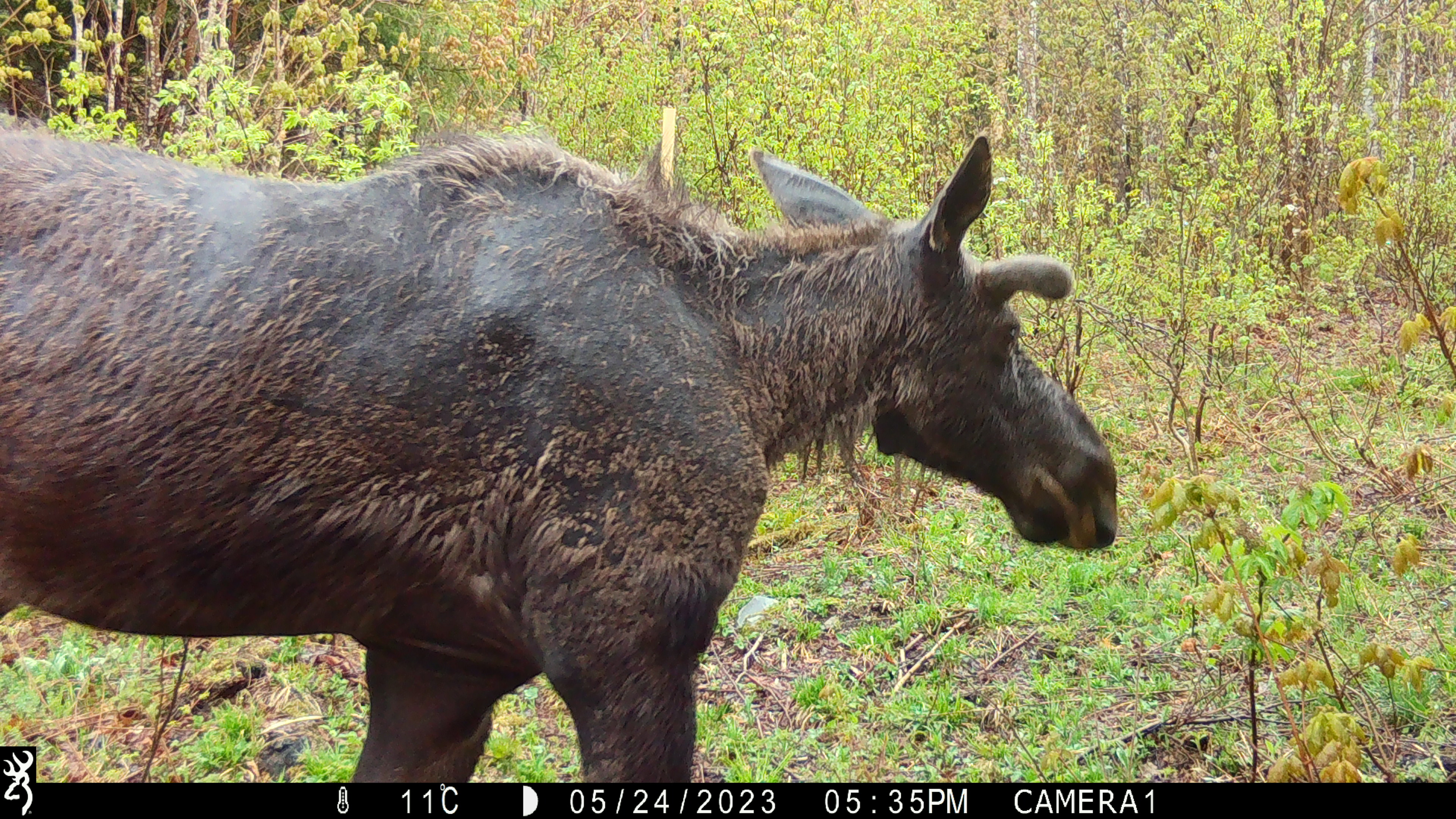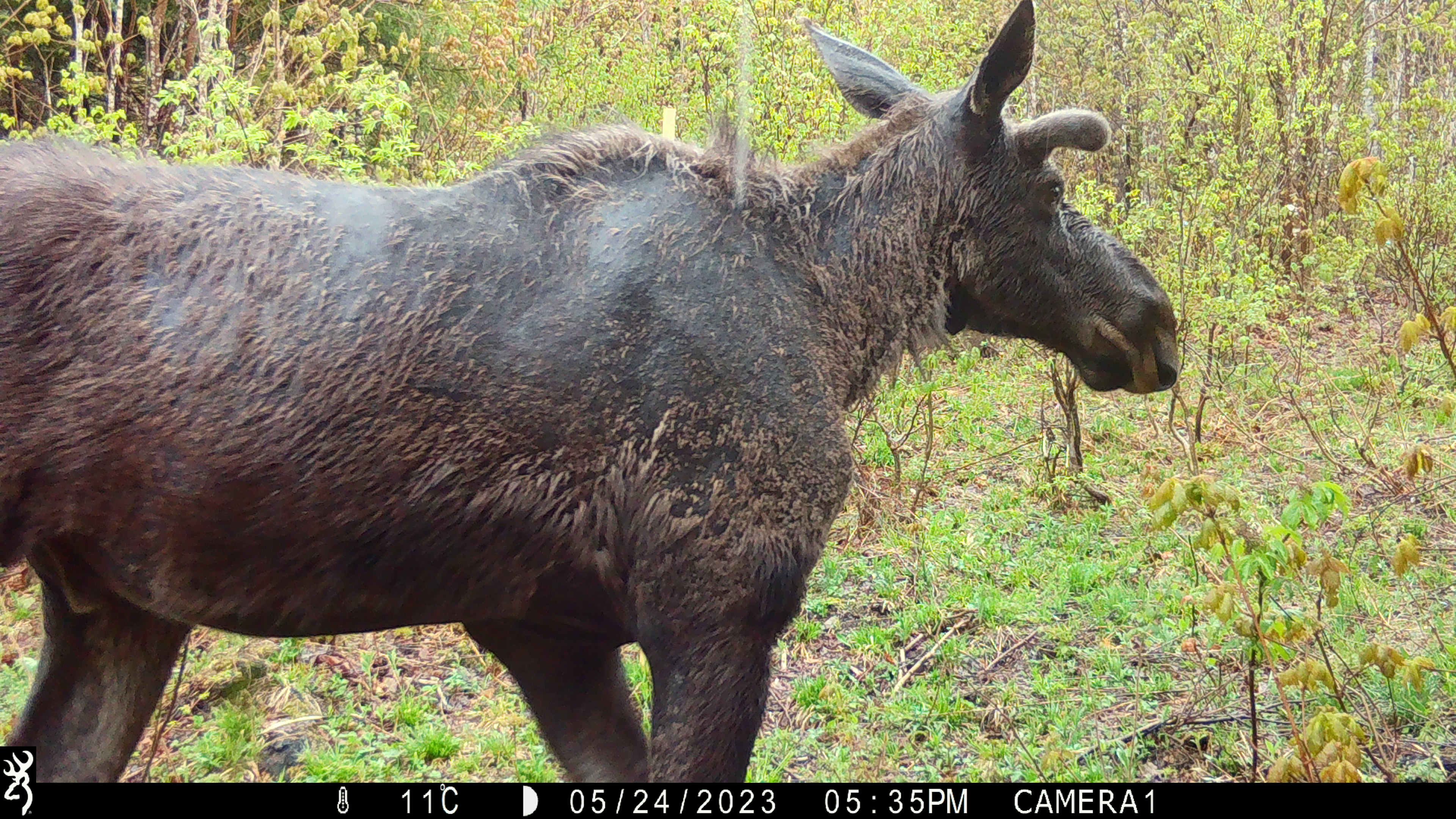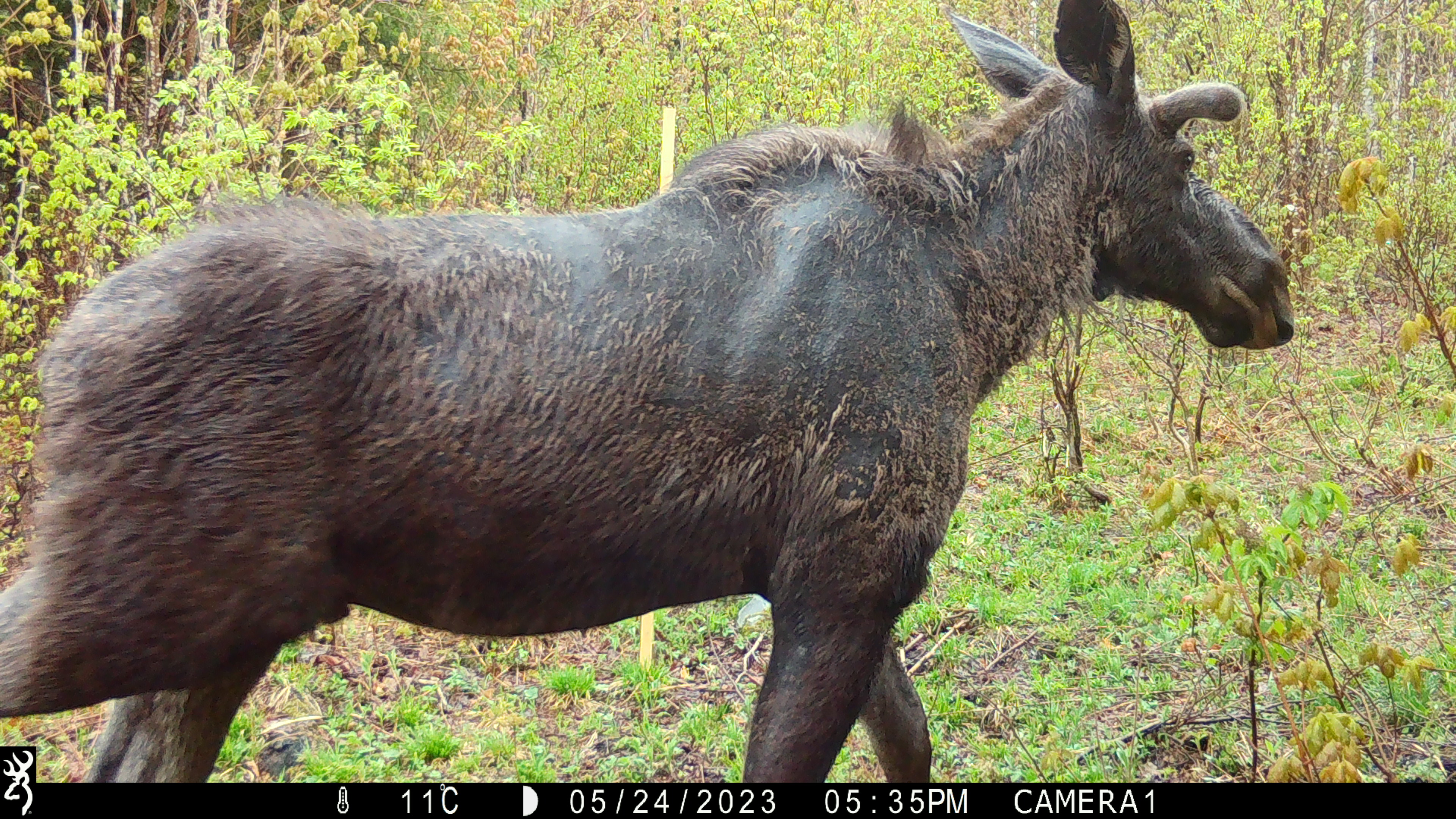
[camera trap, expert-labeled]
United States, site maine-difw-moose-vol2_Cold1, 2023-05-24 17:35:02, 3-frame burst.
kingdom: Animalia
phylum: Chordata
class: Mammalia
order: Artiodactyla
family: Cervidae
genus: Alces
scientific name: Alces alces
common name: moose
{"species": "moose (Alces alces)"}